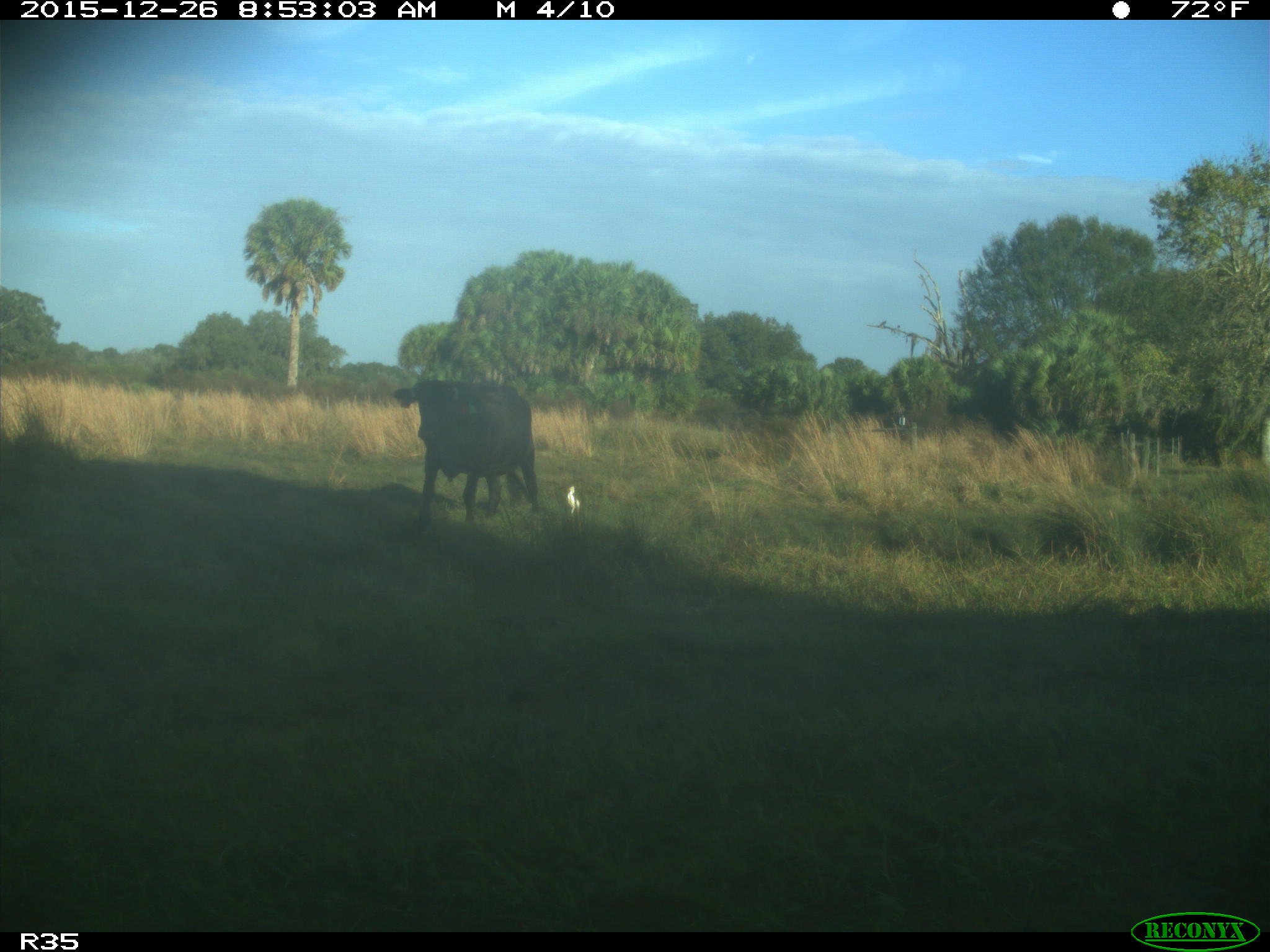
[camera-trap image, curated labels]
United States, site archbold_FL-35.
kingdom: Animalia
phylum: Chordata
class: Mammalia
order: Artiodactyla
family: Bovidae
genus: Bos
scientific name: Bos taurus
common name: domestic cow